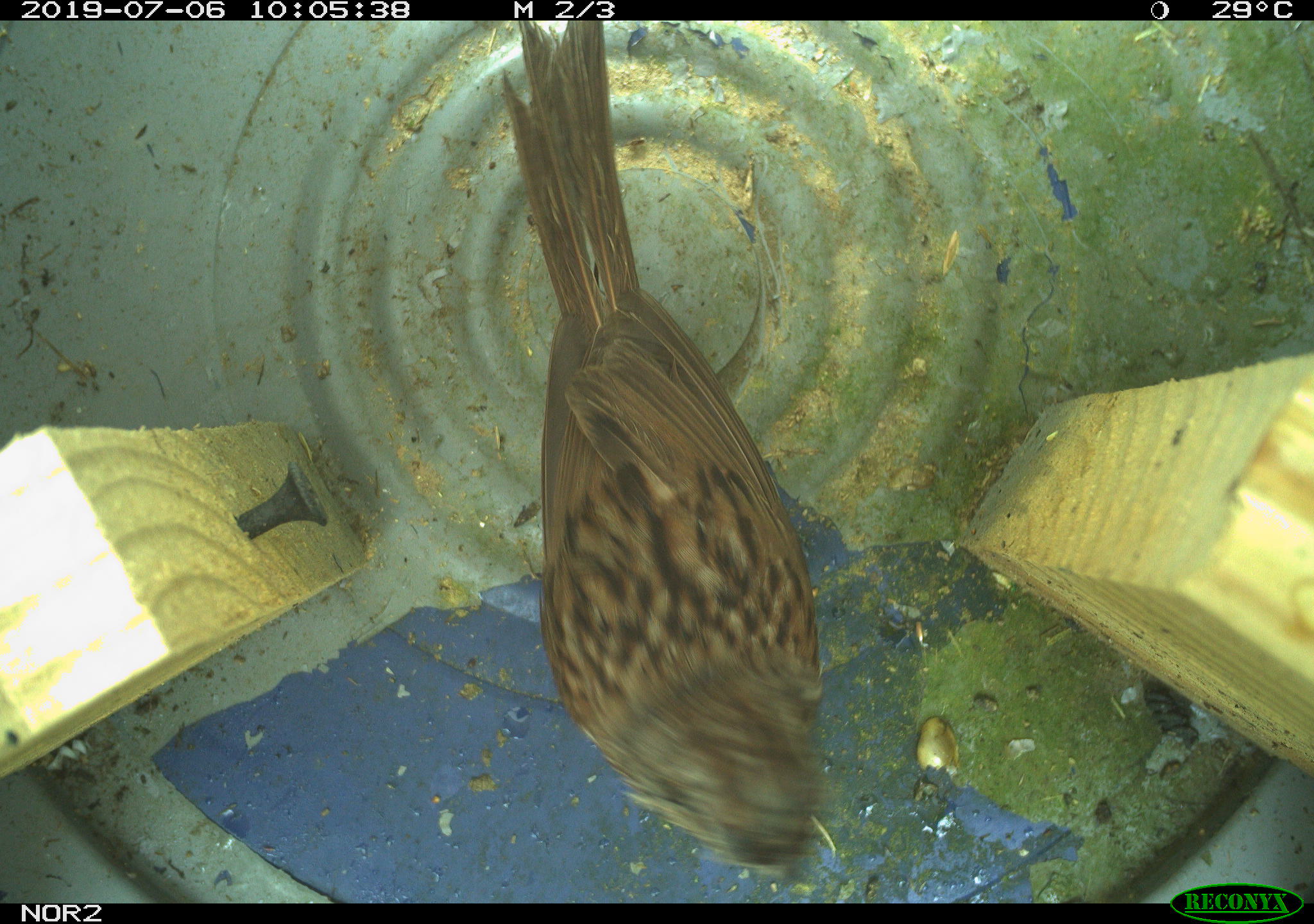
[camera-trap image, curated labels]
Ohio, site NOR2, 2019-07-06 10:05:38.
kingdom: Animalia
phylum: Chordata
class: Aves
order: Passeriformes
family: Passerellidae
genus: Melospiza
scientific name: Melospiza melodia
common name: song sparrow